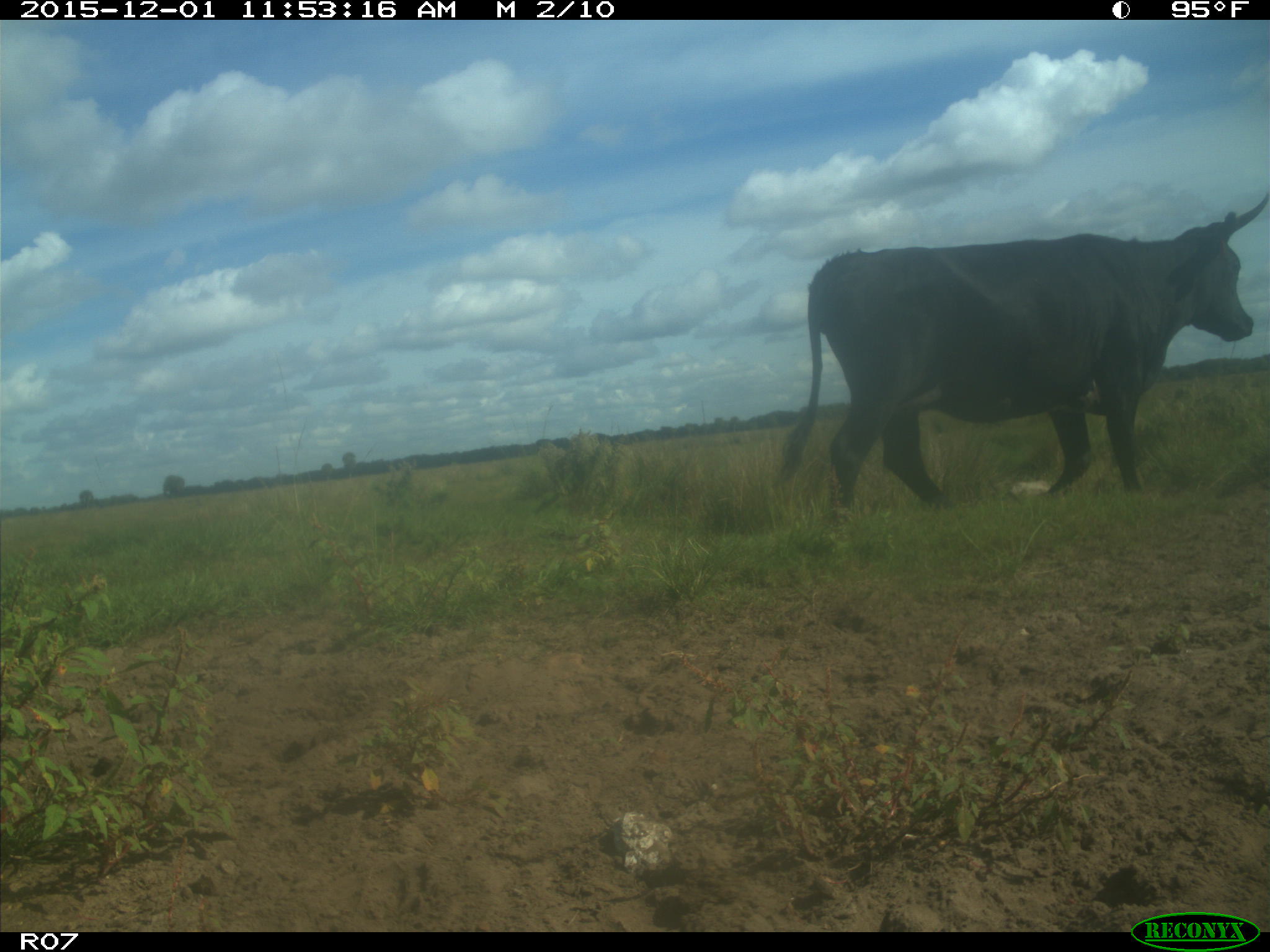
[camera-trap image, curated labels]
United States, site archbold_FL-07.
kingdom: Animalia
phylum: Chordata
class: Mammalia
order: Artiodactyla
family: Bovidae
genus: Bos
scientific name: Bos taurus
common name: domestic cow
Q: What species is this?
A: Bos taurus (domestic cow).